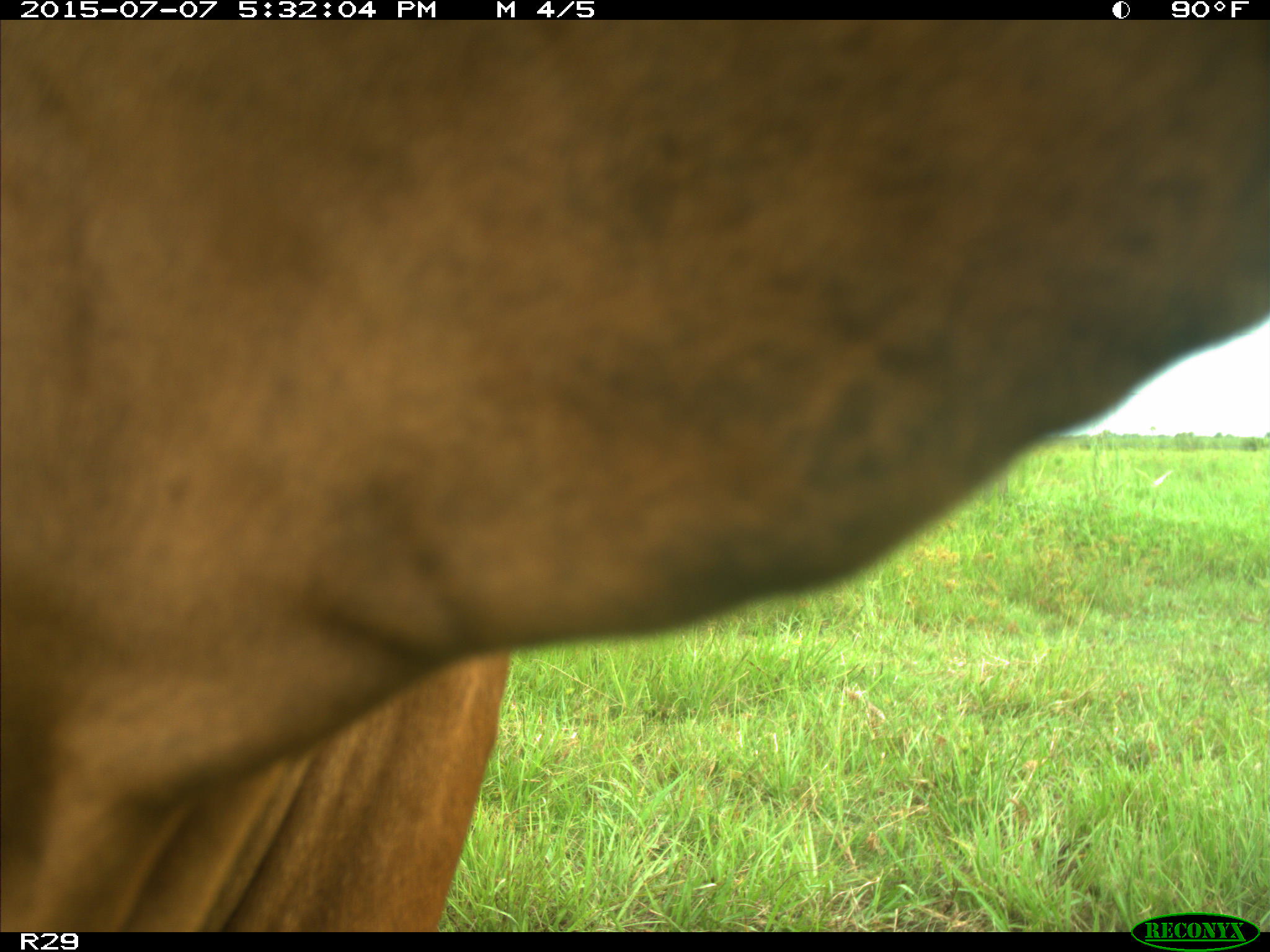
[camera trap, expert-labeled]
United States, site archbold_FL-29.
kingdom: Animalia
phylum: Chordata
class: Mammalia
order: Artiodactyla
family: Bovidae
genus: Bos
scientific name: Bos taurus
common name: domestic cow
Bos taurus (domestic cow).